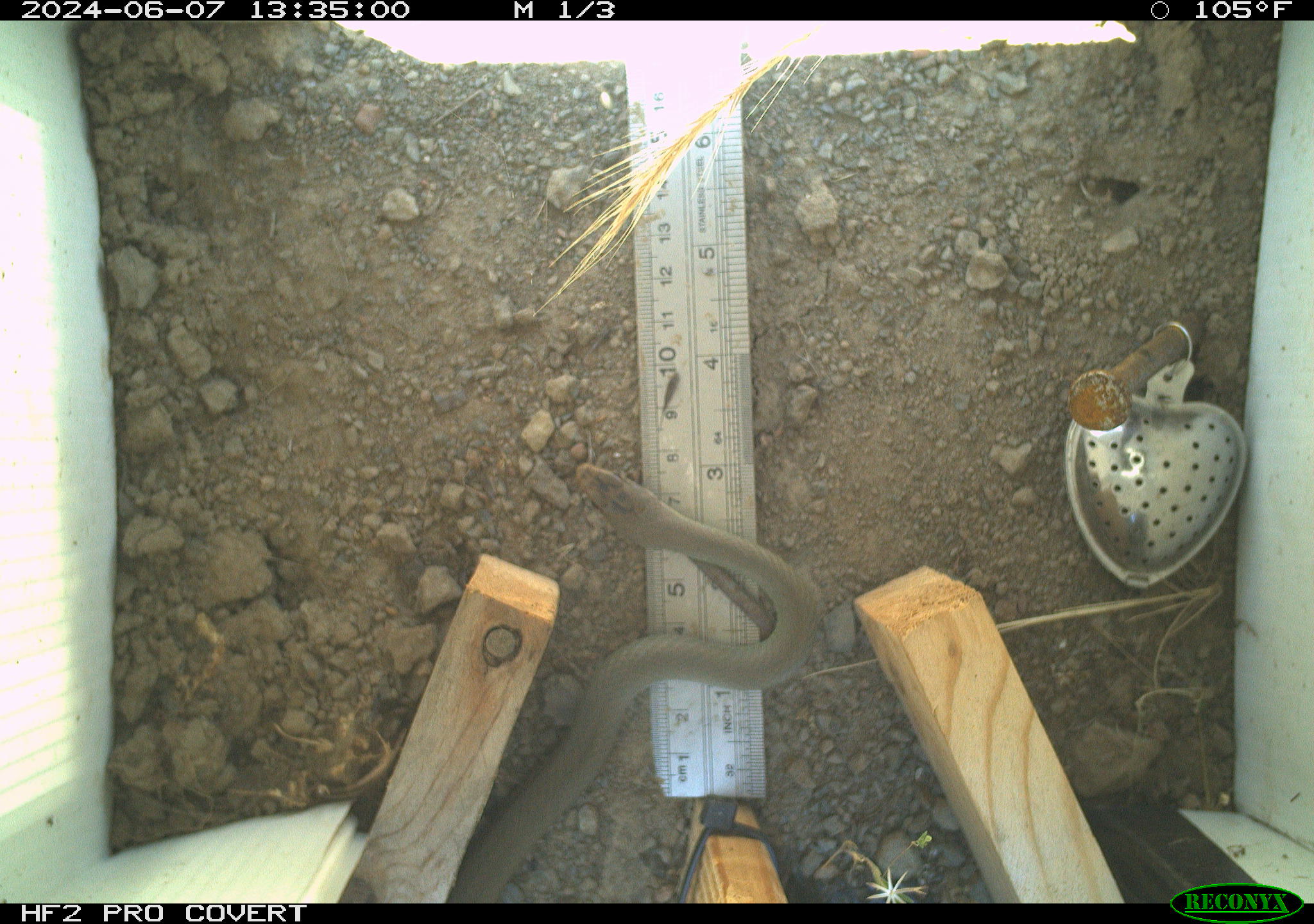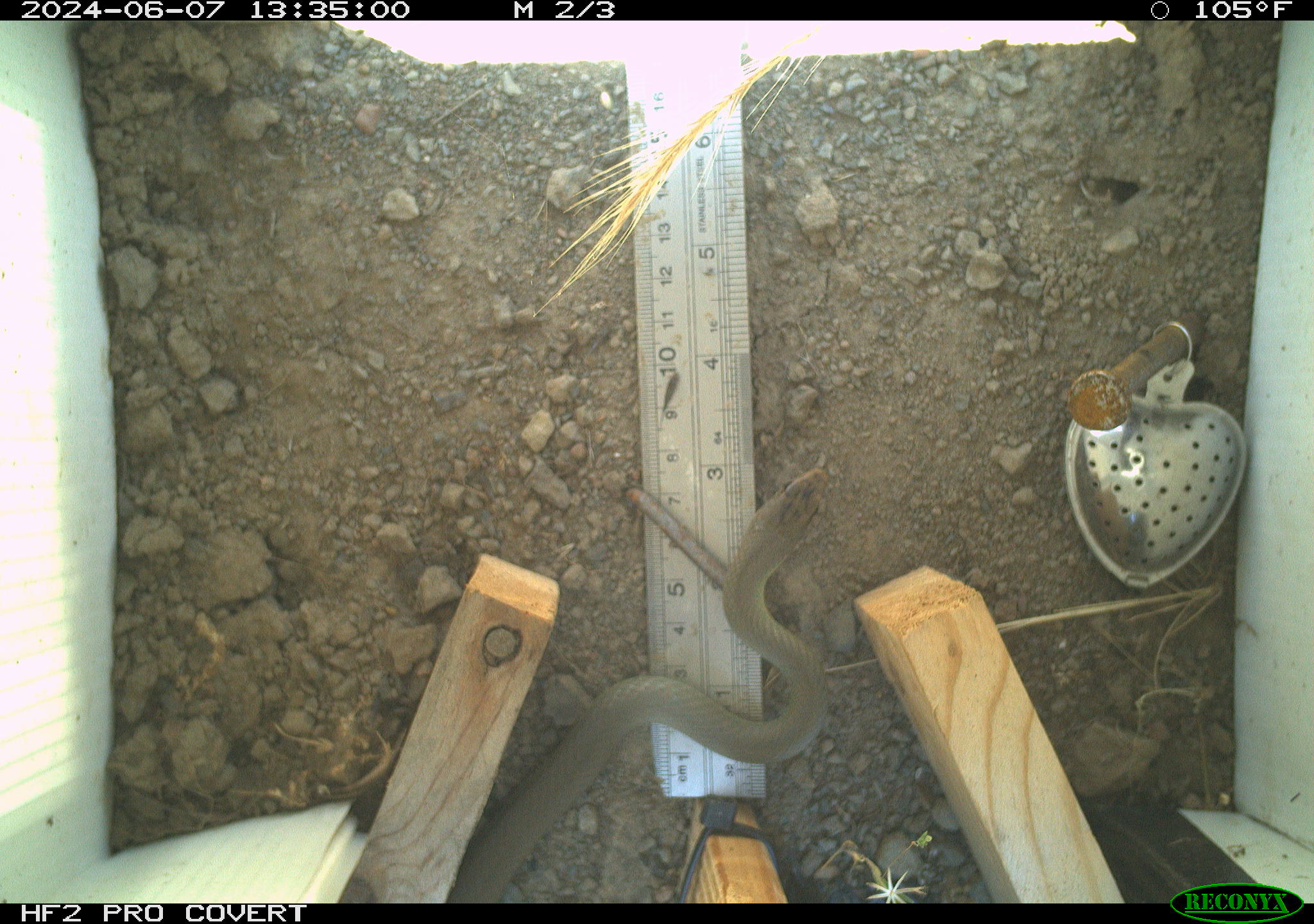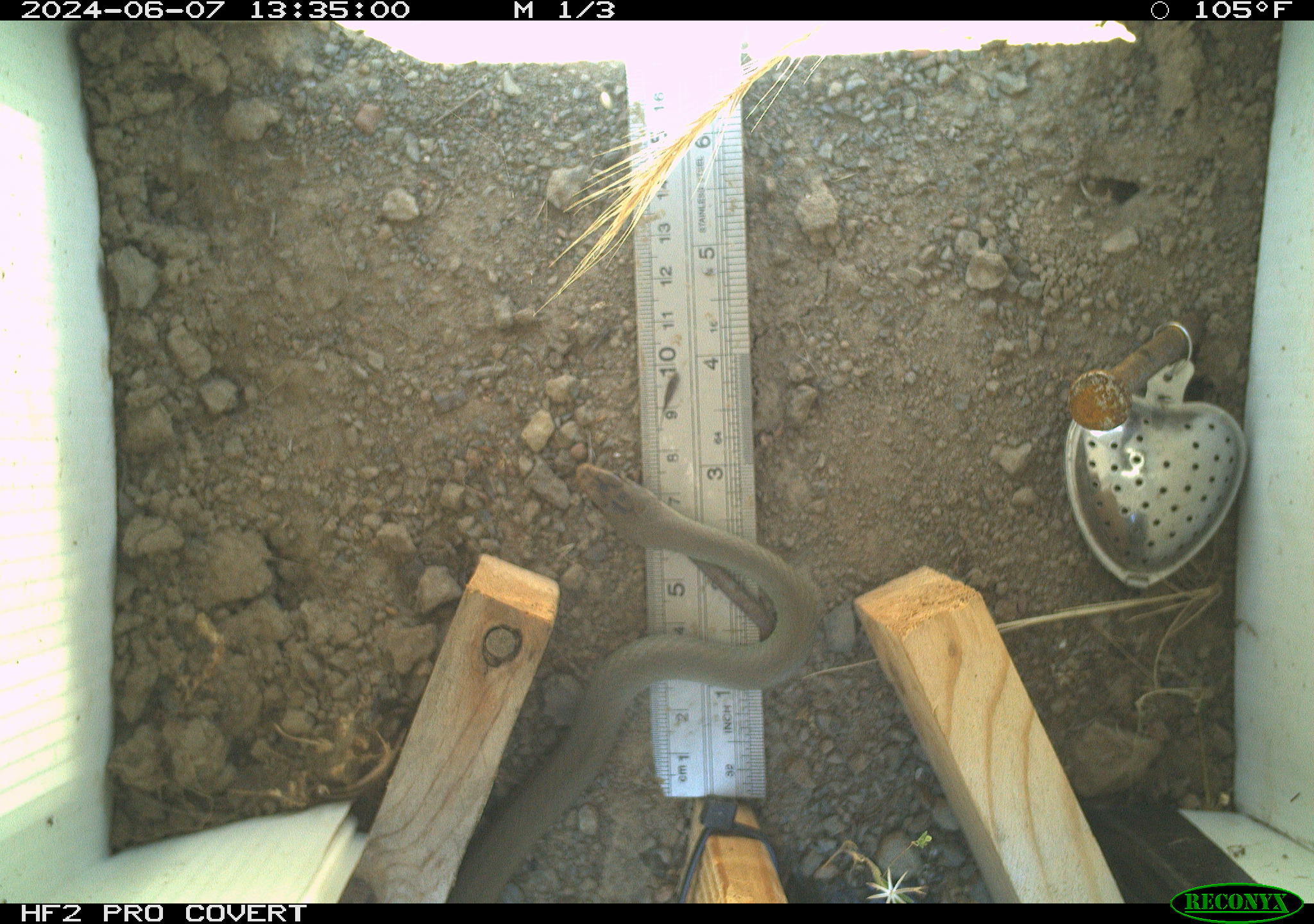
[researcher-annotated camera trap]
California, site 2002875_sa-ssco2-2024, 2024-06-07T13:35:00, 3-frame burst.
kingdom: Animalia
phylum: Chordata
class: Reptilia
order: Squamata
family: Colubridae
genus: Coluber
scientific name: Coluber constrictor mormon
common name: western yellow-bellied racer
Western yellow-bellied racer (Coluber constrictor mormon).